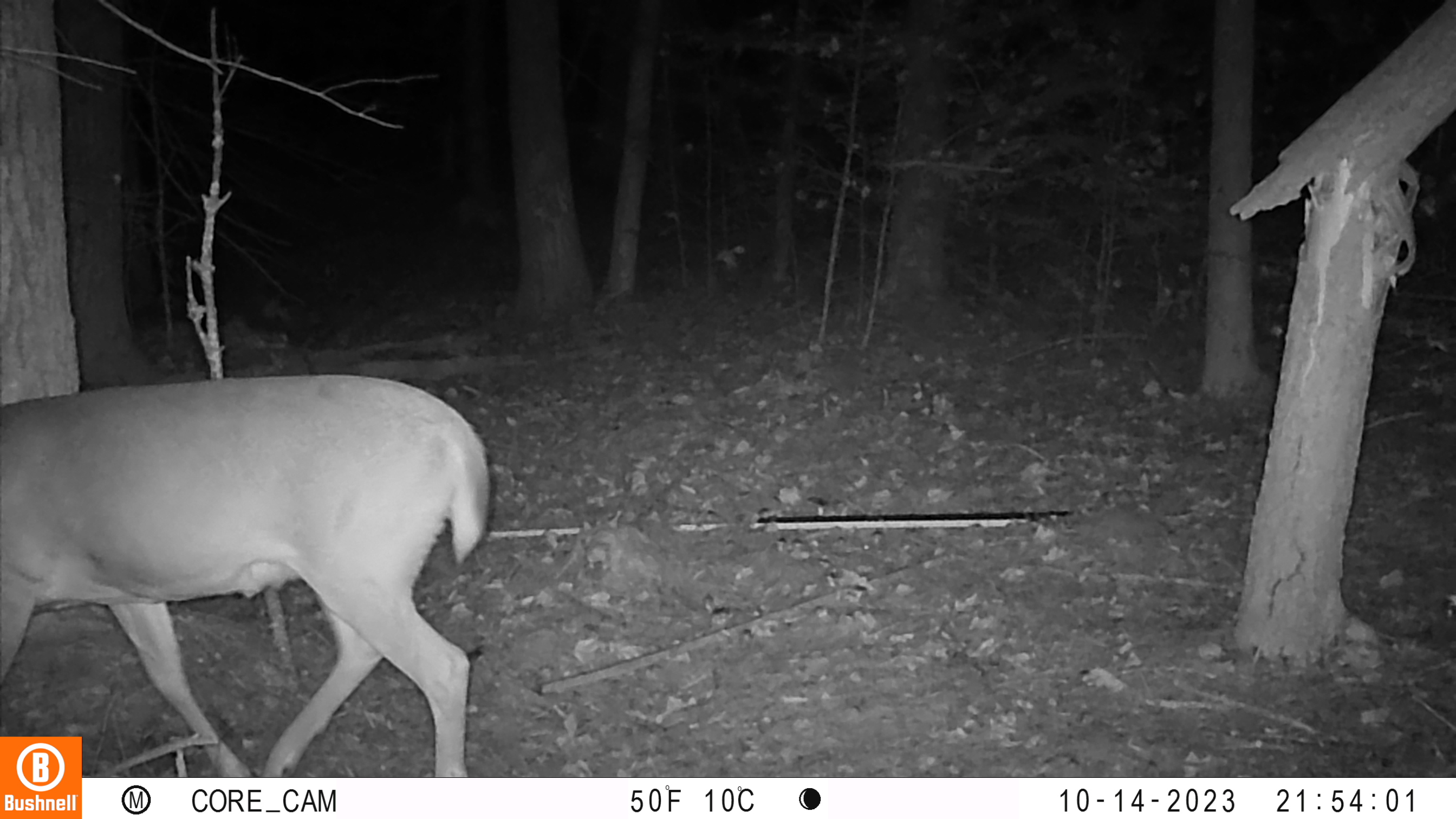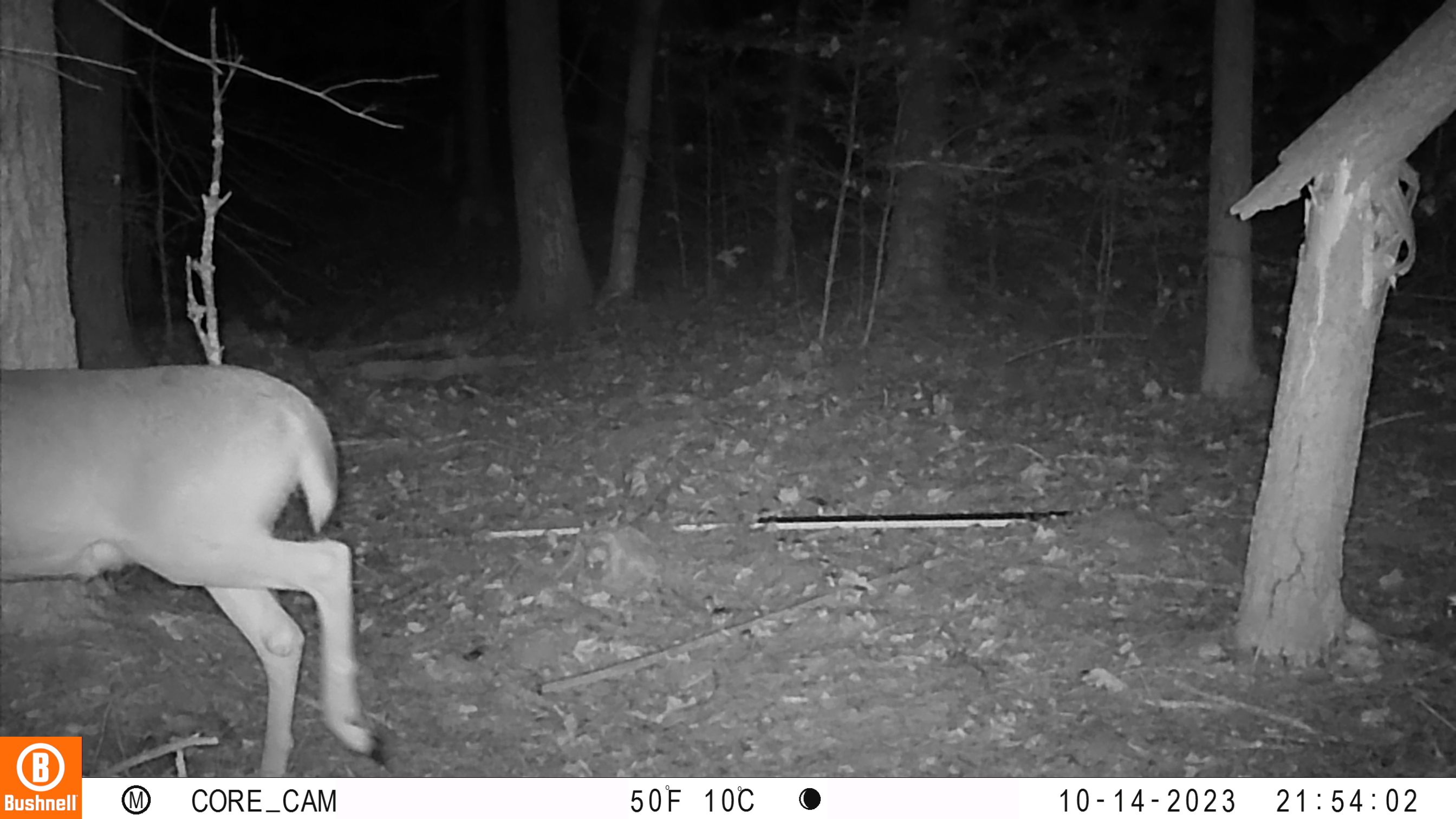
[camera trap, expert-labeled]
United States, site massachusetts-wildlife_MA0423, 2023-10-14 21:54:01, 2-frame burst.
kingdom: Animalia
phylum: Chordata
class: Mammalia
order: Artiodactyla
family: Cervidae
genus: Odocoileus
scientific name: Odocoileus virginianus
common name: white-tailed deer